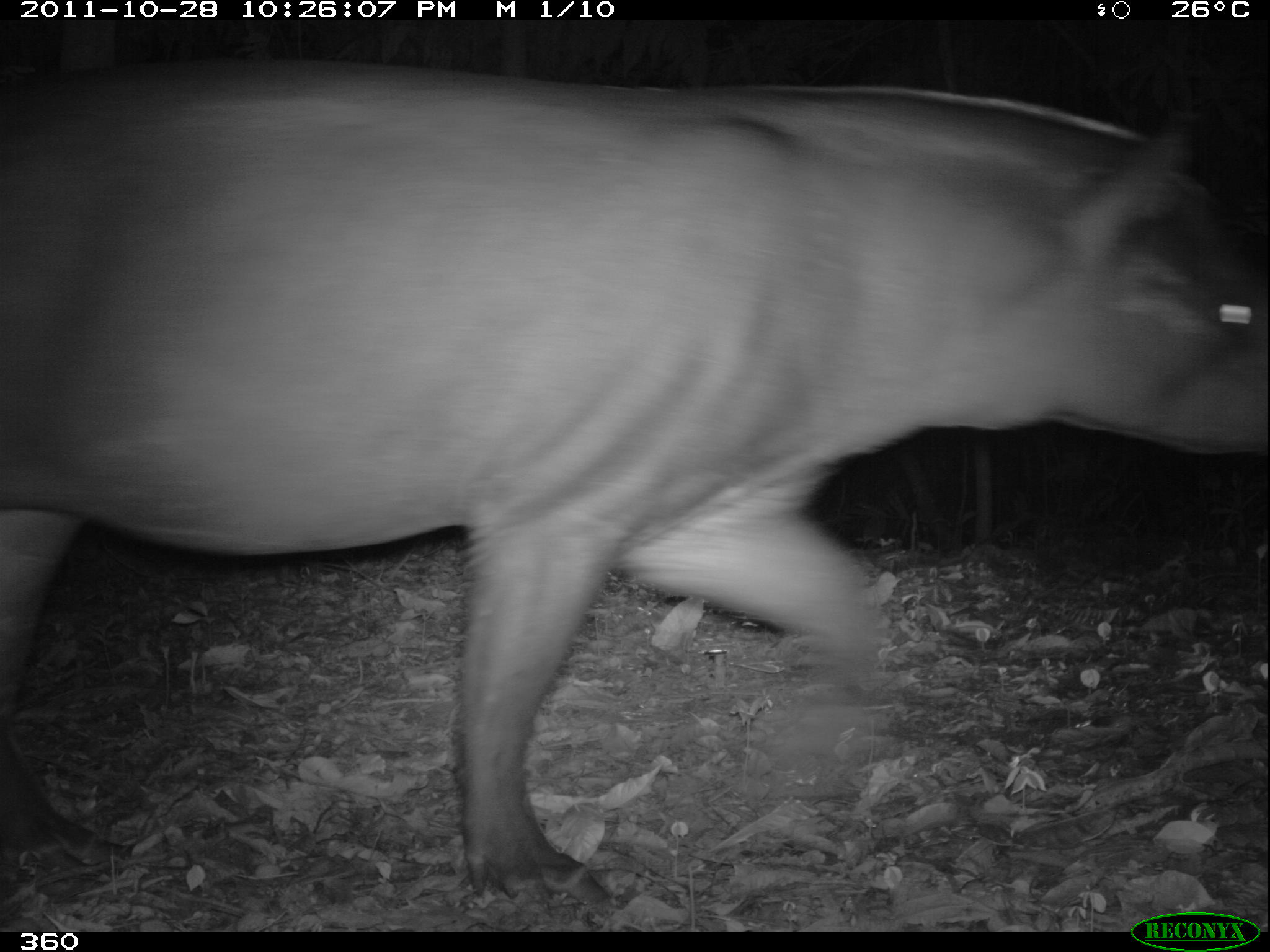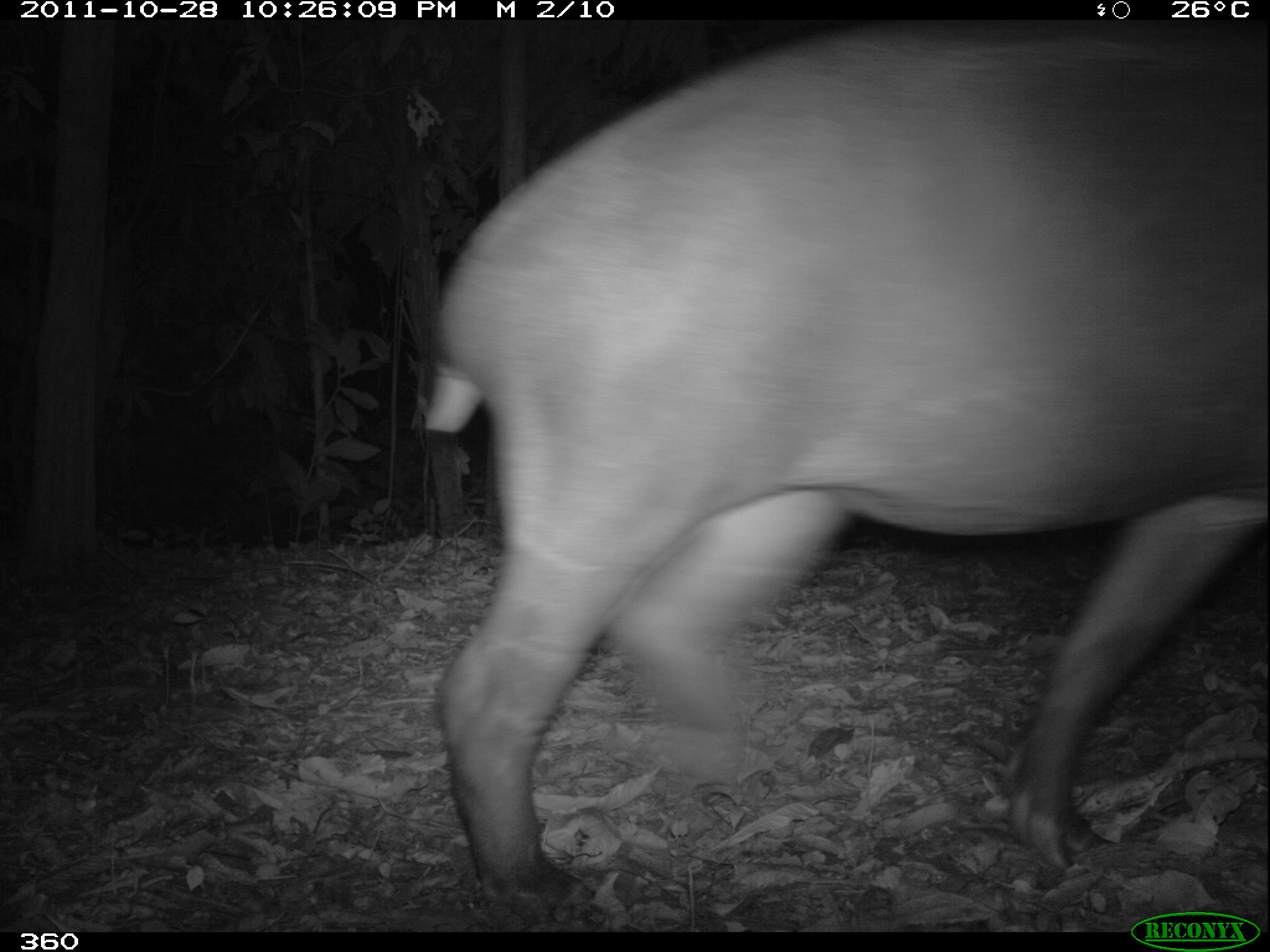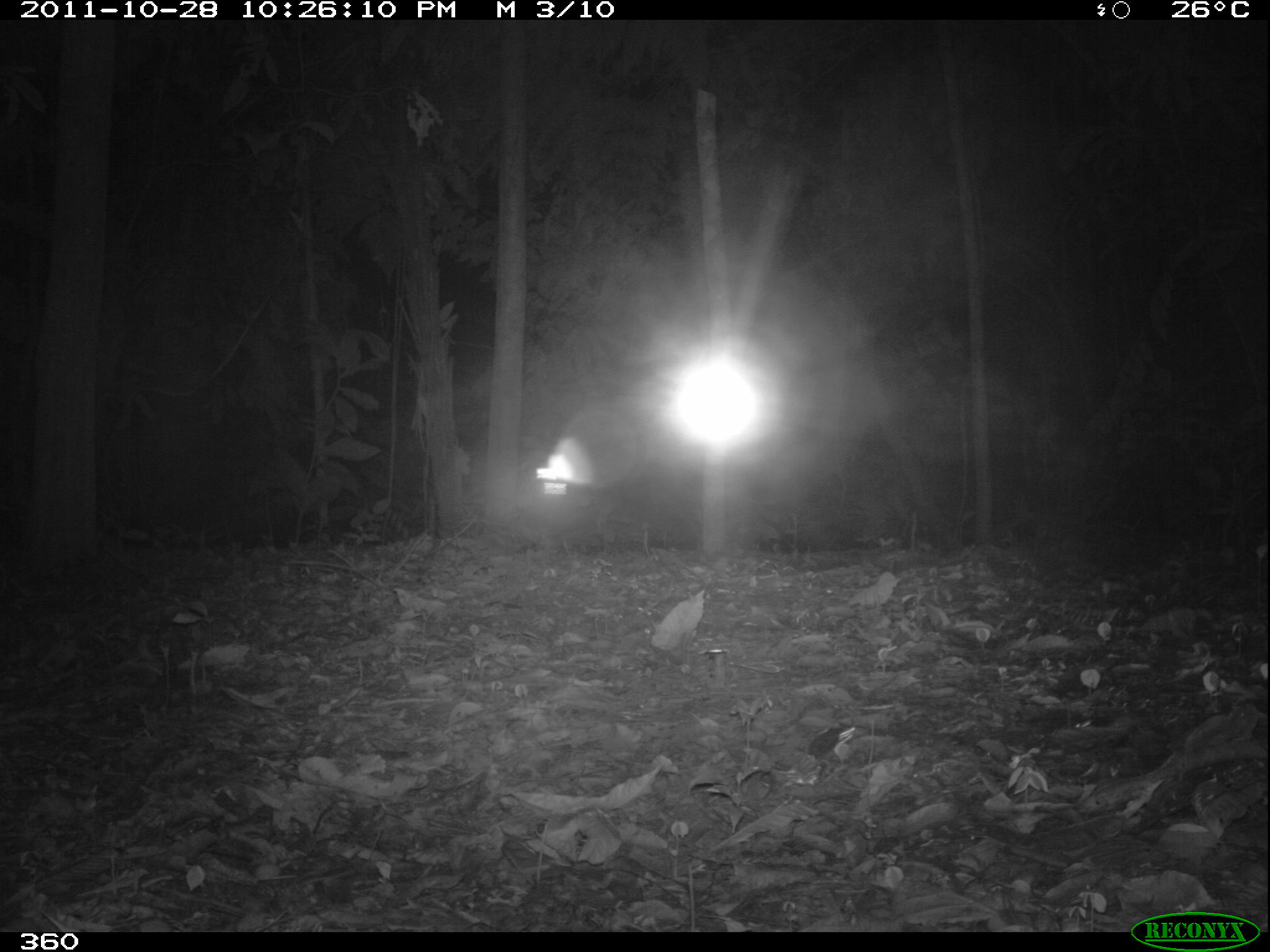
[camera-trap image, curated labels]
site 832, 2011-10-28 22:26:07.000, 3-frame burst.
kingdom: Animalia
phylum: Chordata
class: Mammalia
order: Perissodactyla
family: Tapiridae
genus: Tapirus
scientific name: Tapirus terrestris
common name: south american tapir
Tapirus terrestris (south american tapir).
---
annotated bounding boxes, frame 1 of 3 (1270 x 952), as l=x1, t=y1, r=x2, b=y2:
tapirus terrestris: l=0, t=43, r=1268, b=909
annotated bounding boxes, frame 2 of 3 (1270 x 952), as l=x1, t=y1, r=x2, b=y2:
tapirus terrestris: l=413, t=20, r=1268, b=921